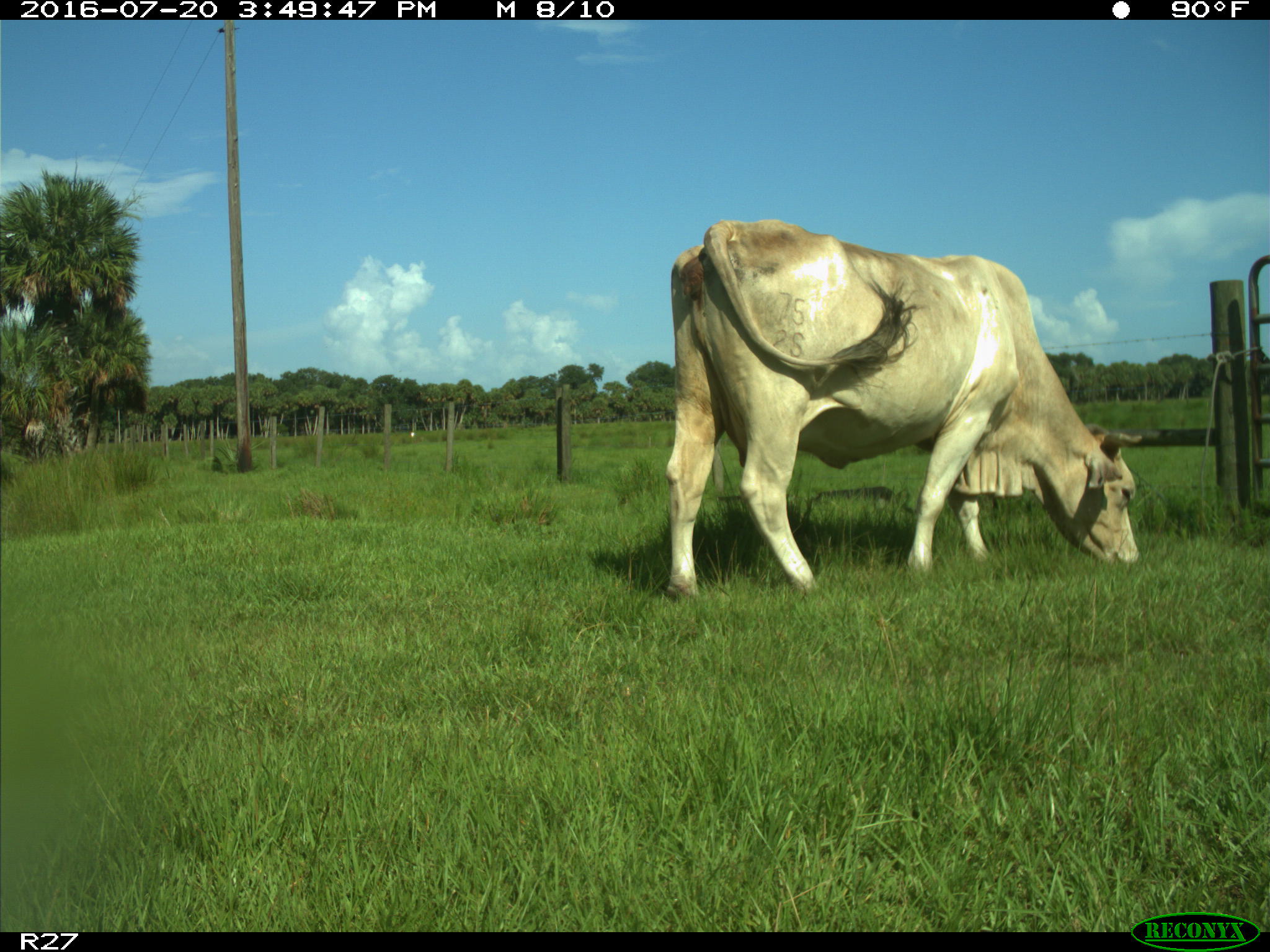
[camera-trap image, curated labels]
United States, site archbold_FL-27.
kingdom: Animalia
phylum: Chordata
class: Mammalia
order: Artiodactyla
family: Bovidae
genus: Bos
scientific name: Bos taurus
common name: domestic cow